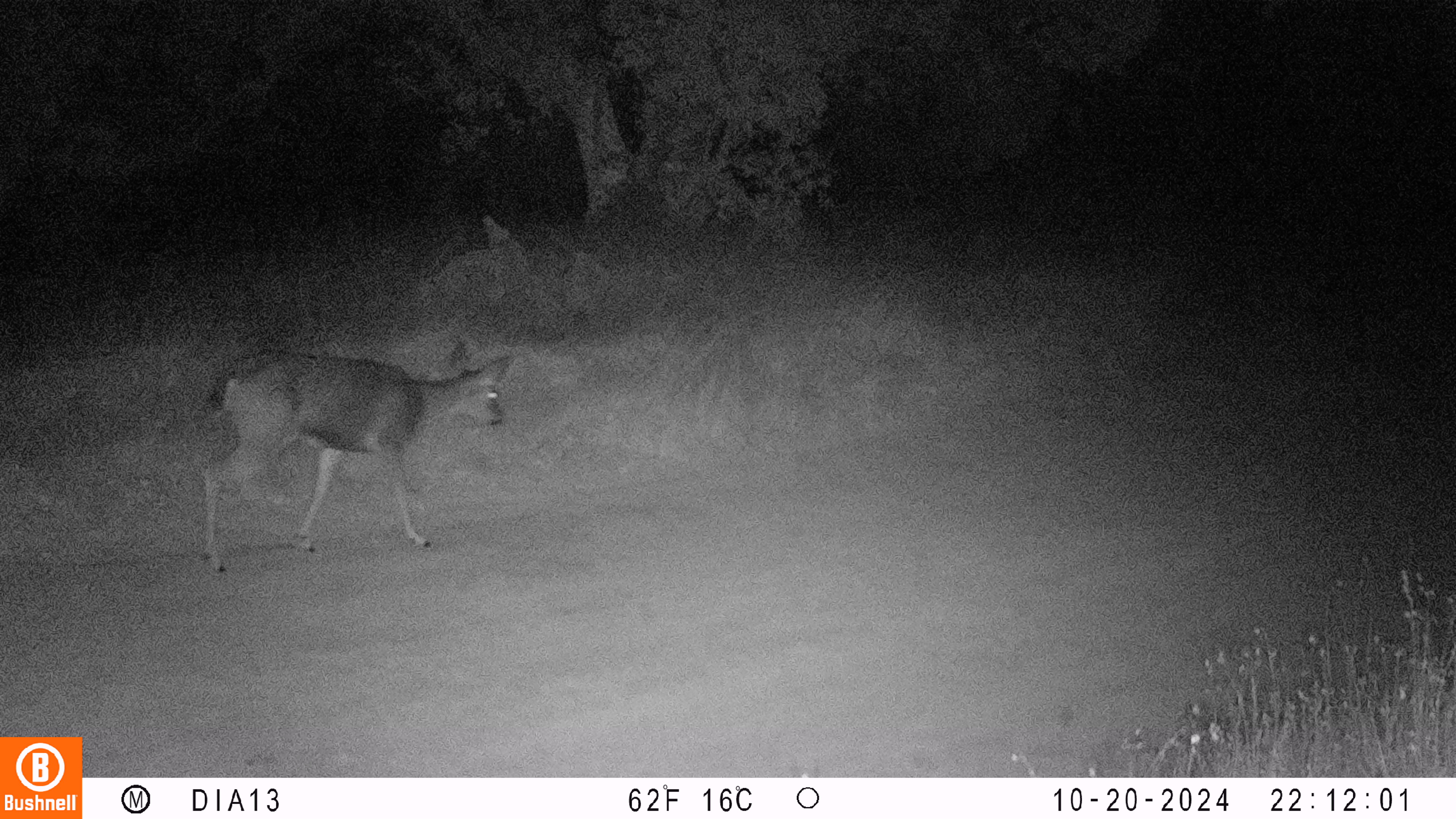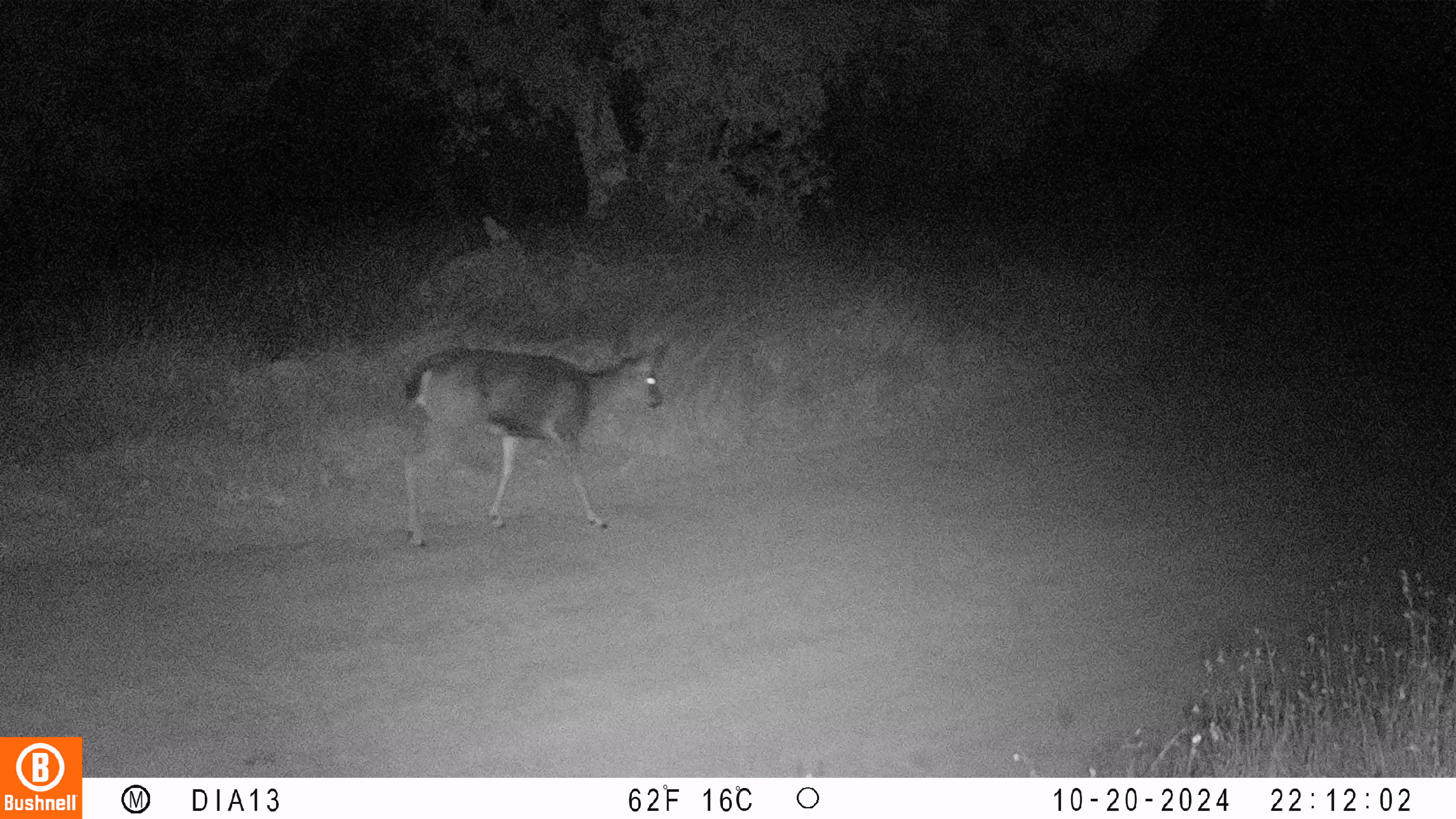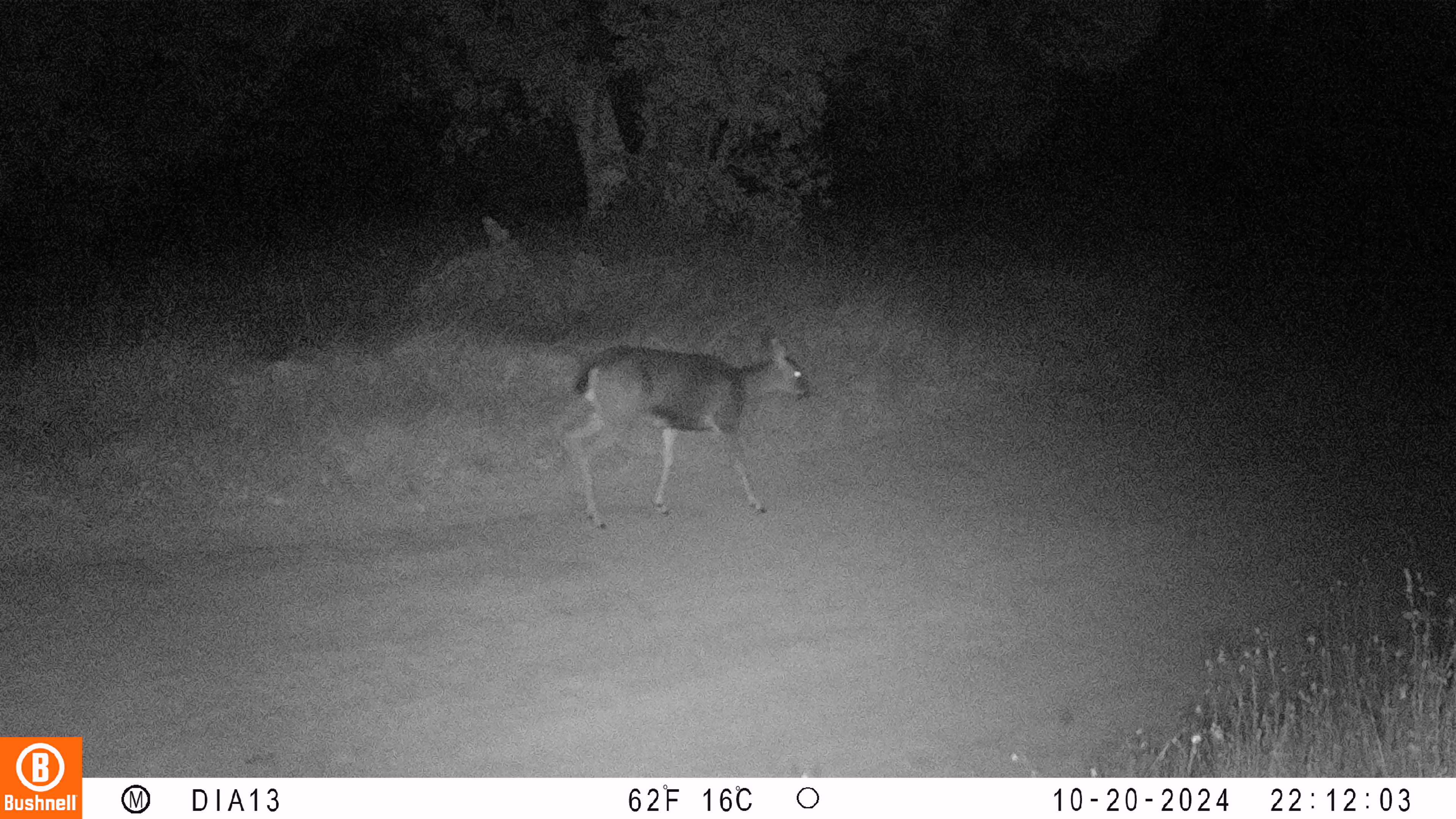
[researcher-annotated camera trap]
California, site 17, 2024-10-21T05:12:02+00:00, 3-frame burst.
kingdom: Animalia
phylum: Chordata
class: Mammalia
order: Artiodactyla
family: Cervidae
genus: Odocoileus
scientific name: Odocoileus hemionus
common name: mule deer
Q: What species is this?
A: Mule deer (Odocoileus hemionus).